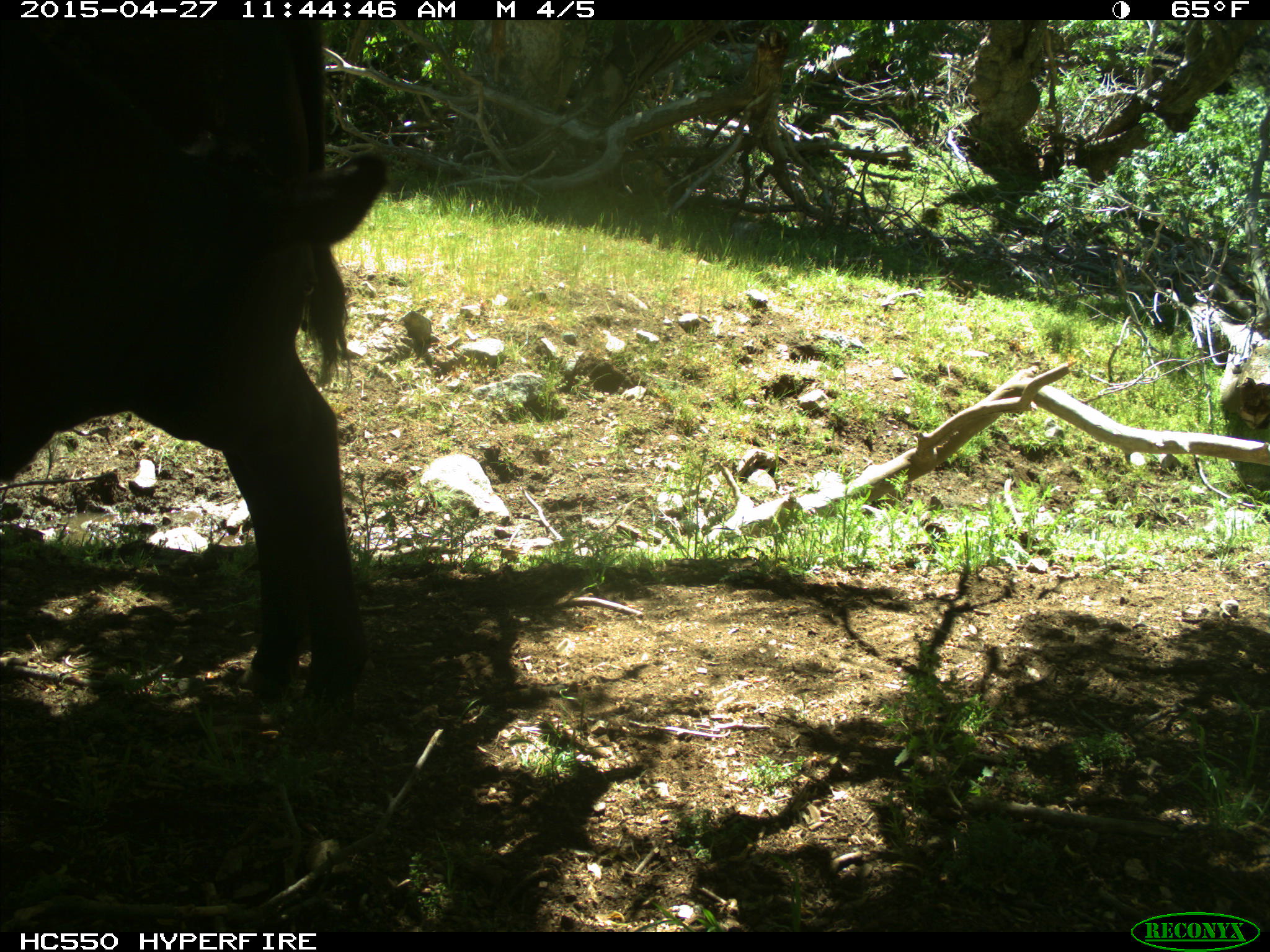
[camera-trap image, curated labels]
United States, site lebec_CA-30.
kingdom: Animalia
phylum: Chordata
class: Mammalia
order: Artiodactyla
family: Bovidae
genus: Bos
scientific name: Bos taurus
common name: domestic cow